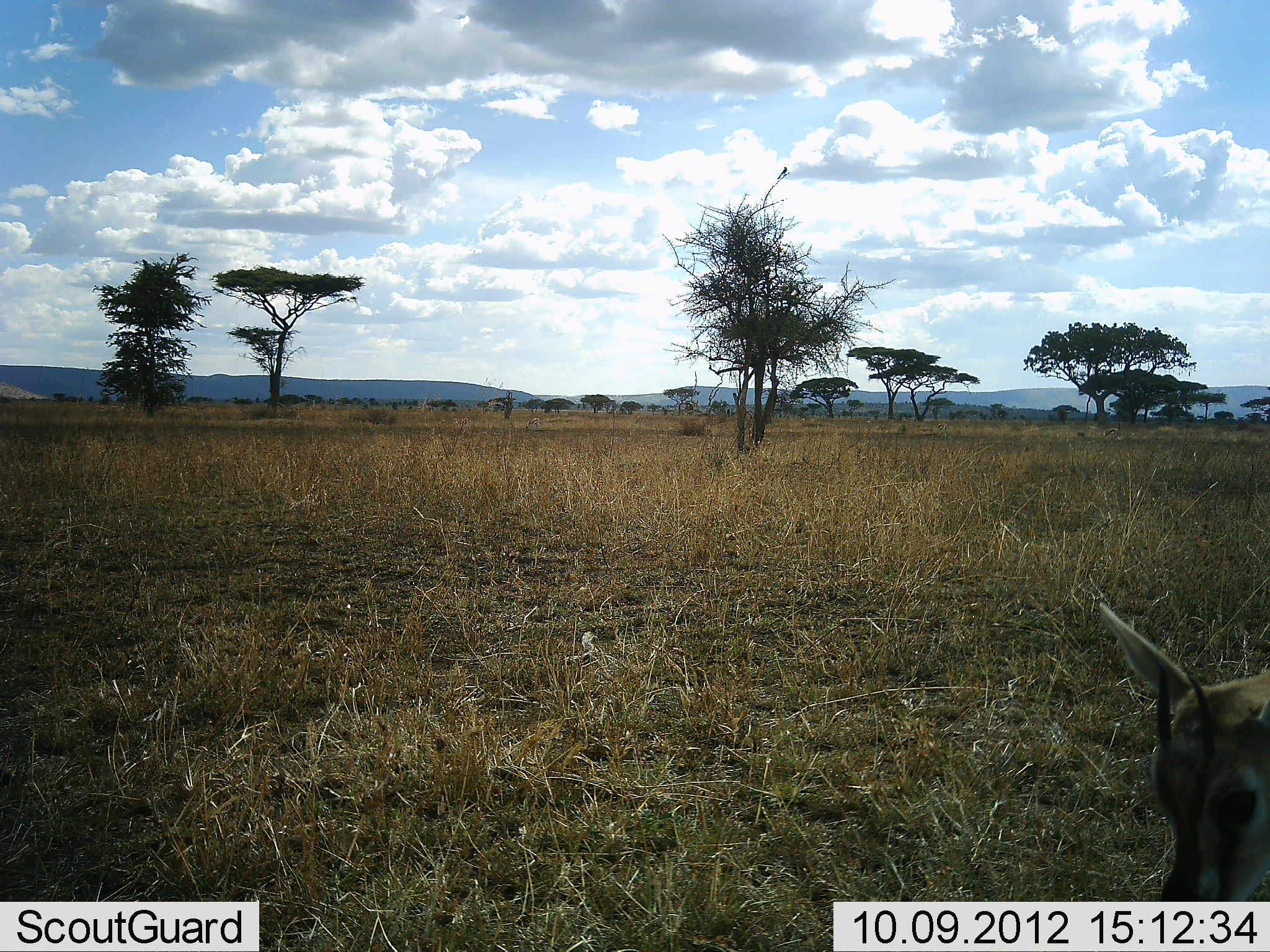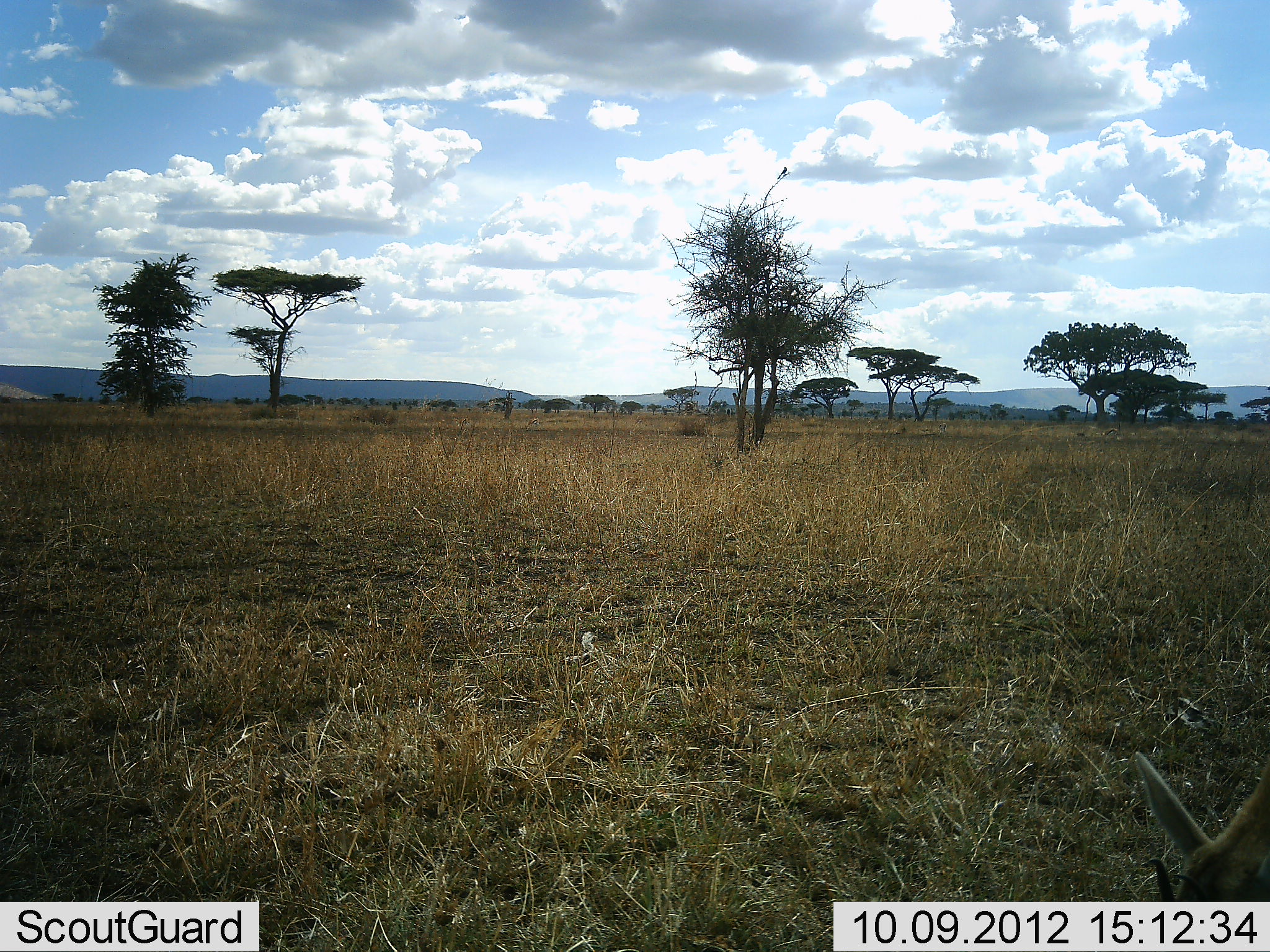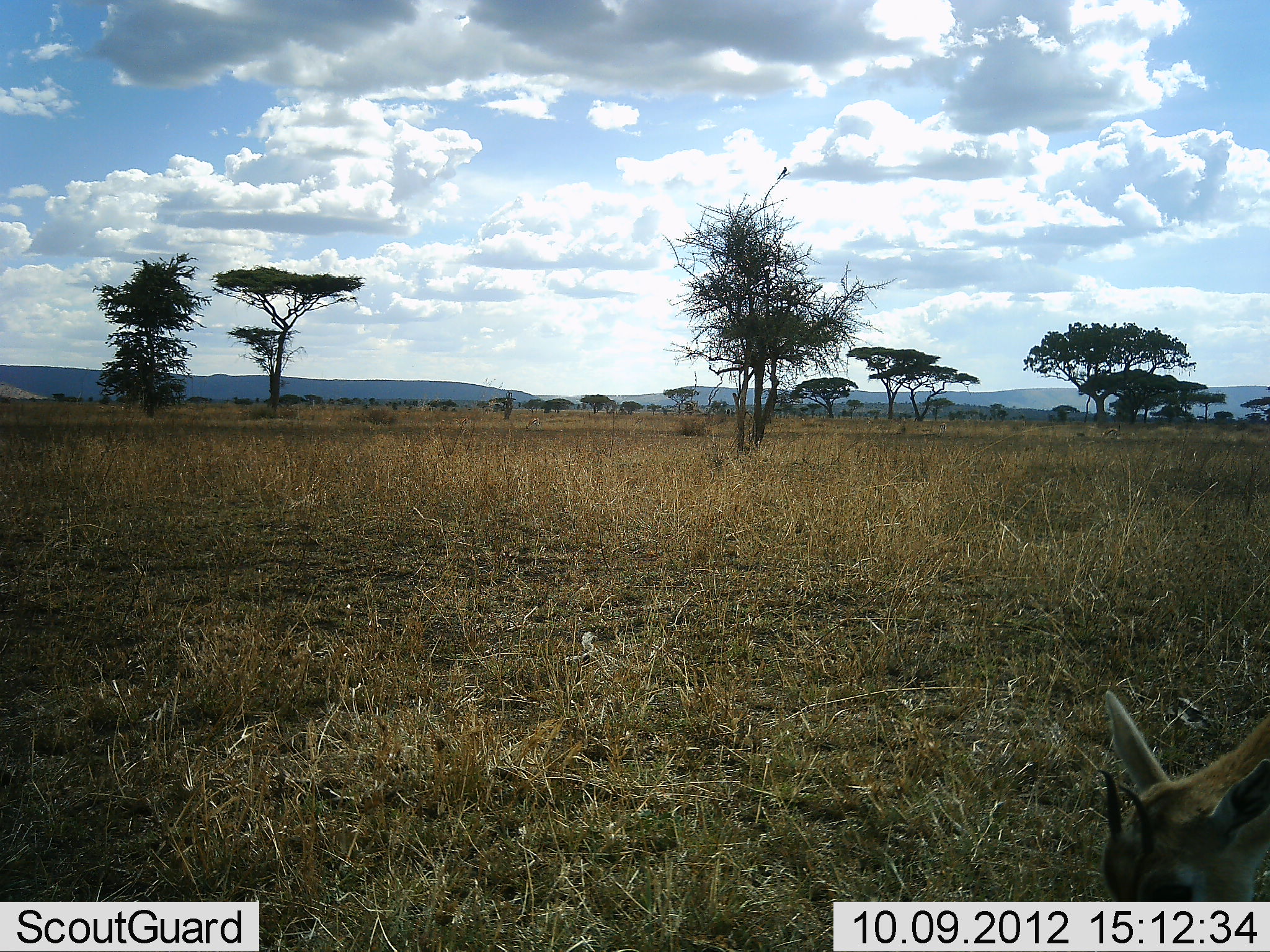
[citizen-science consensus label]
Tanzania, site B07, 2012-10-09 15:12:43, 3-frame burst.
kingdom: Animalia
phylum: Chordata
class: Mammalia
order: Artiodactyla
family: Bovidae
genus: Eudorcas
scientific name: Eudorcas thomsonii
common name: thomson's gazelle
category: gazellethomsons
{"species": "gazellethomsons (thomson's gazelle) (Eudorcas thomsonii)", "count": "1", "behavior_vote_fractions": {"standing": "10%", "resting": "0%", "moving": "20%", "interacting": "0%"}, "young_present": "0%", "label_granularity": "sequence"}